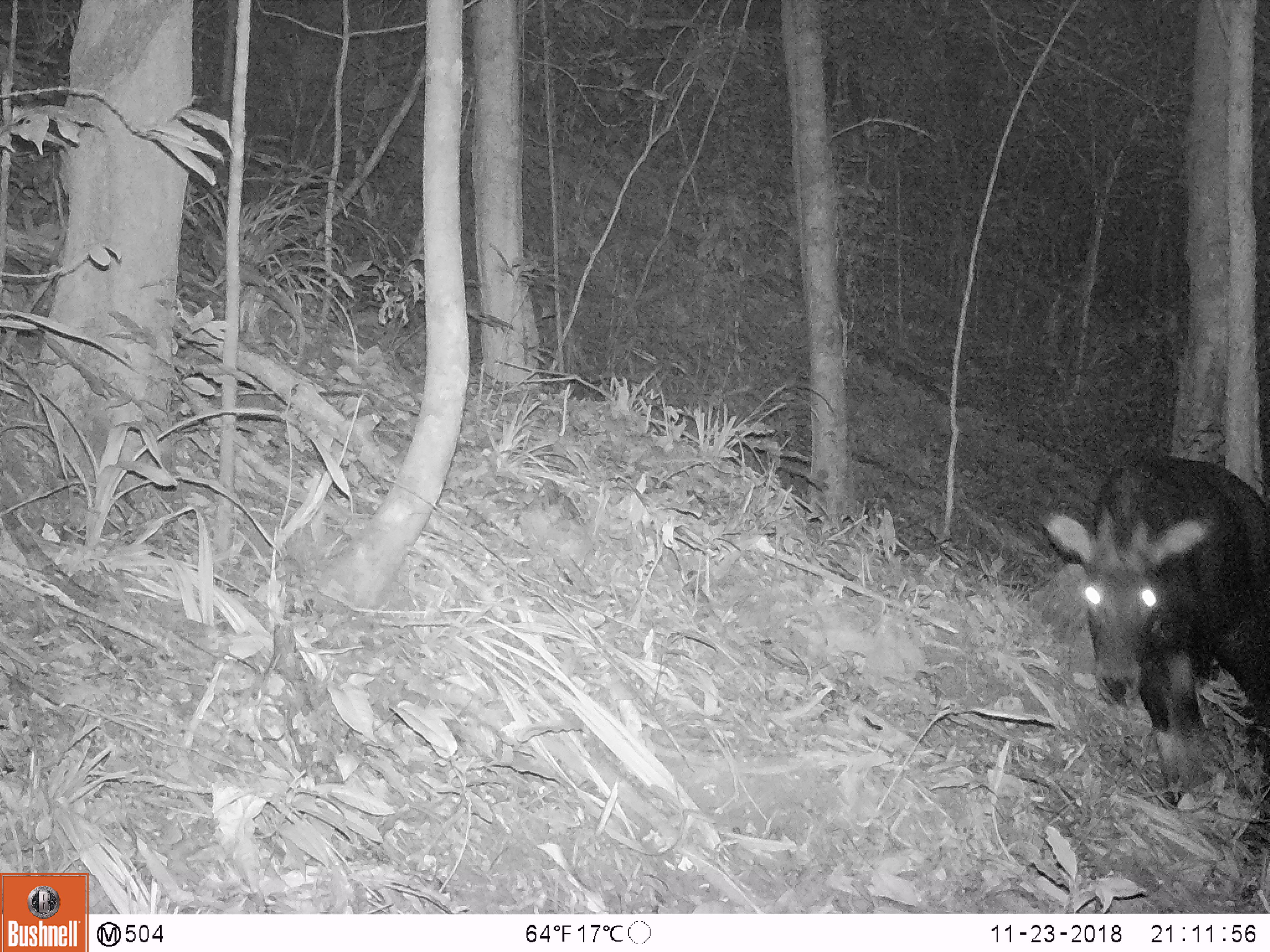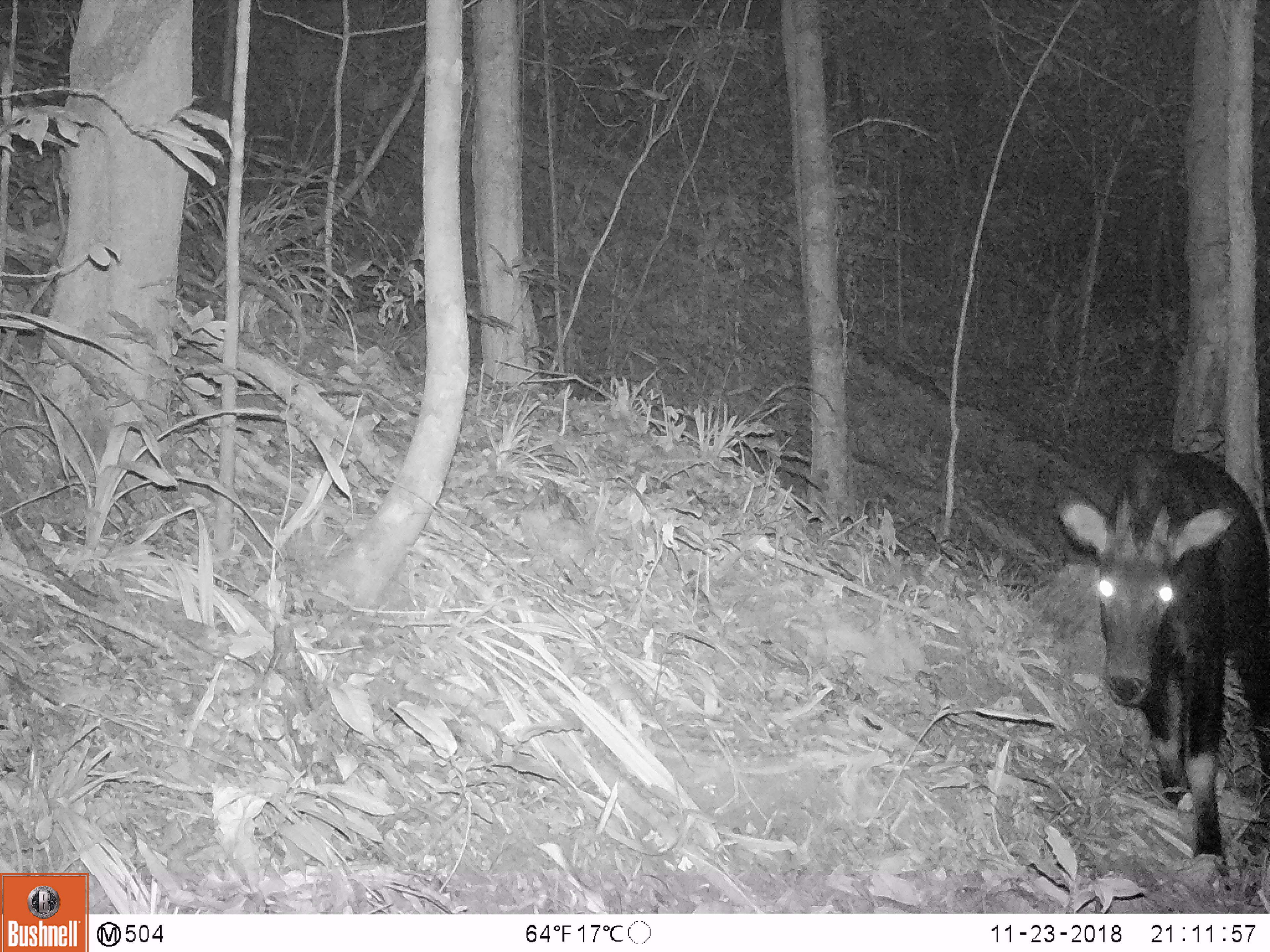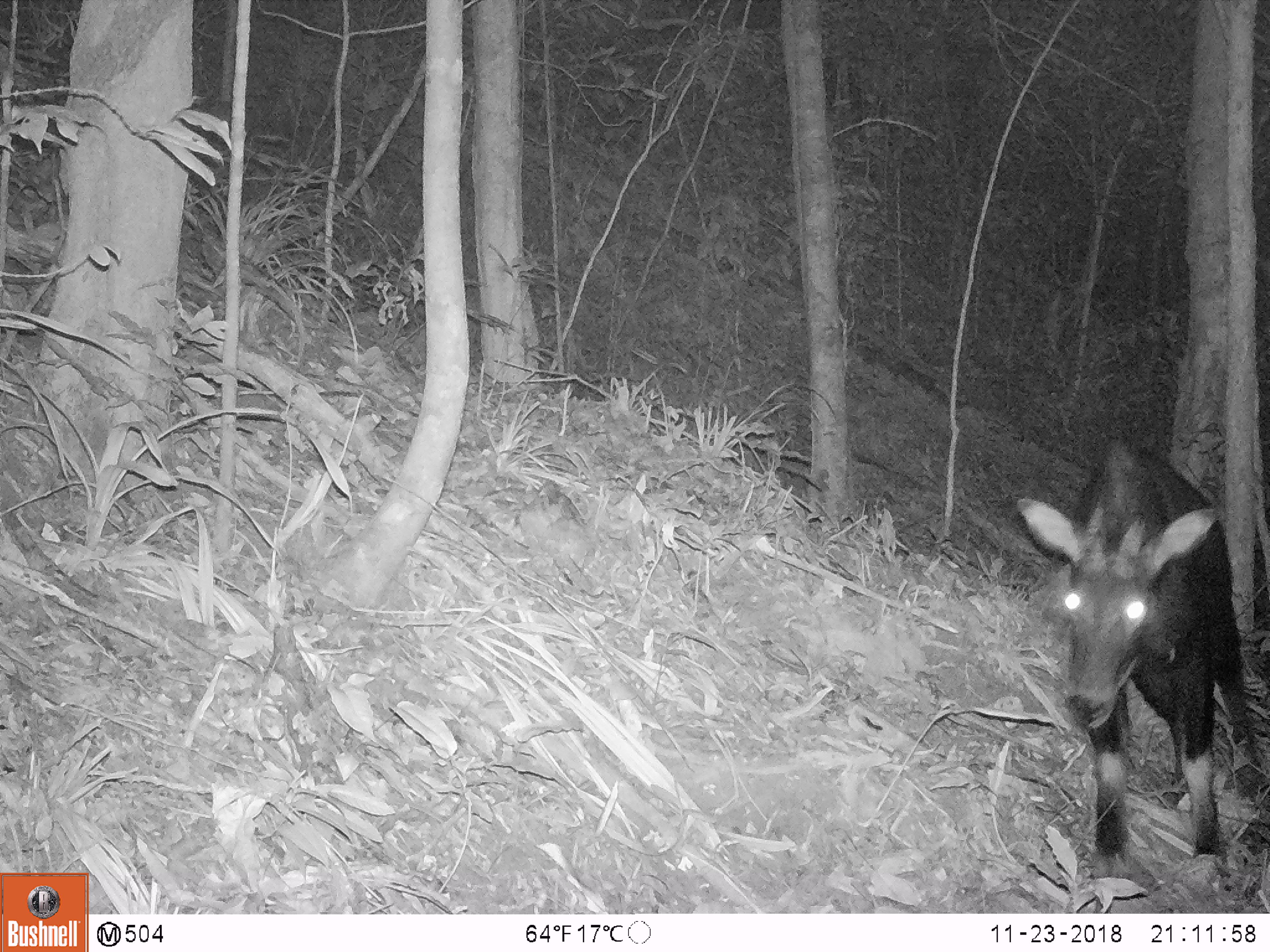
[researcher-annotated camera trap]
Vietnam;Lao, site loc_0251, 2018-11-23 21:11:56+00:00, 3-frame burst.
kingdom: Animalia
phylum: Chordata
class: Mammalia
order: Artiodactyla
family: Bovidae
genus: Capricornis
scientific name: Capricornis sumatraensis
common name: chinese serow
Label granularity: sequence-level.